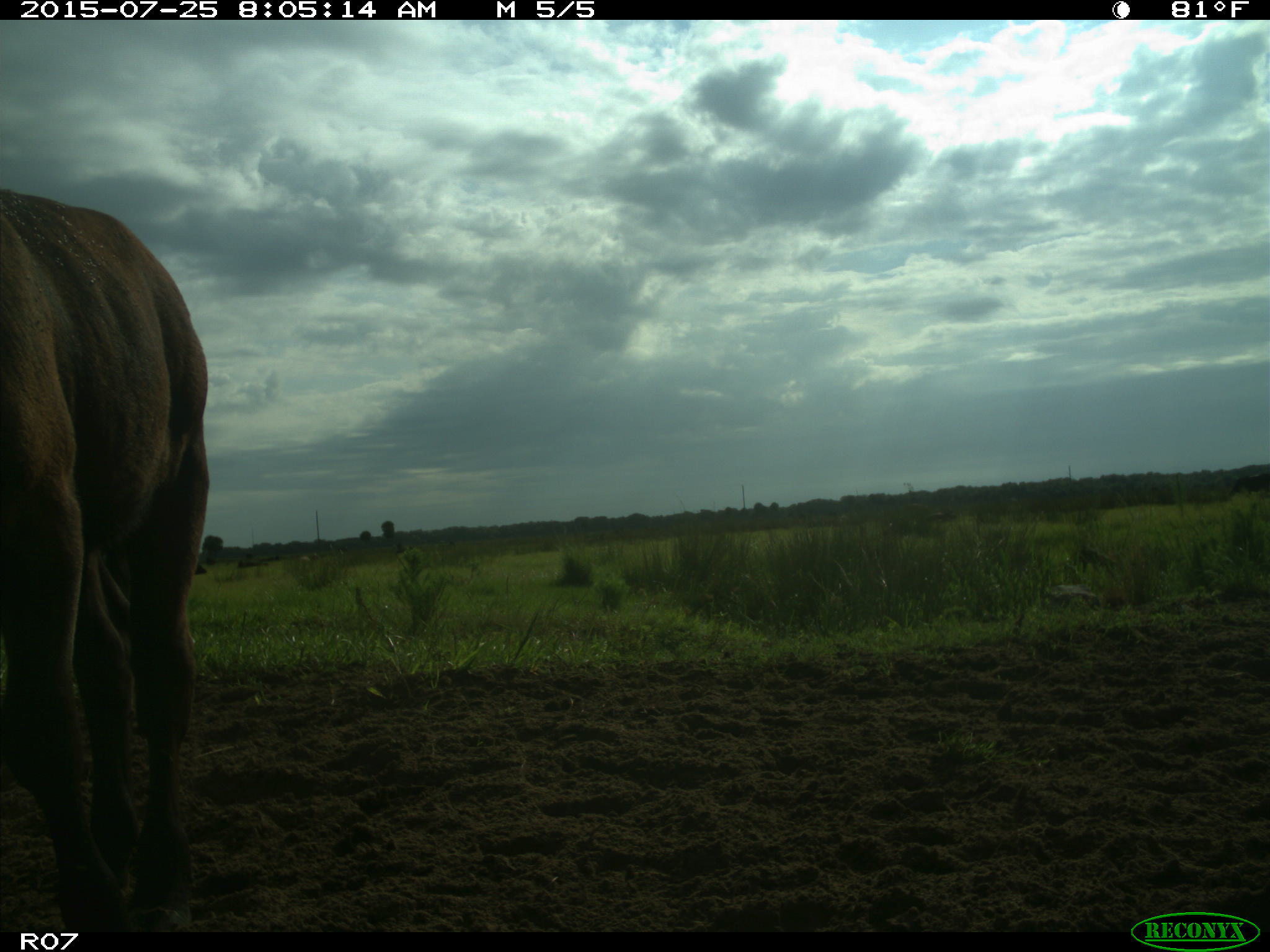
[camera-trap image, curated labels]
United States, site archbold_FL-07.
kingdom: Animalia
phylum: Chordata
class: Mammalia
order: Artiodactyla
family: Bovidae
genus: Bos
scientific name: Bos taurus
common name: domestic cow